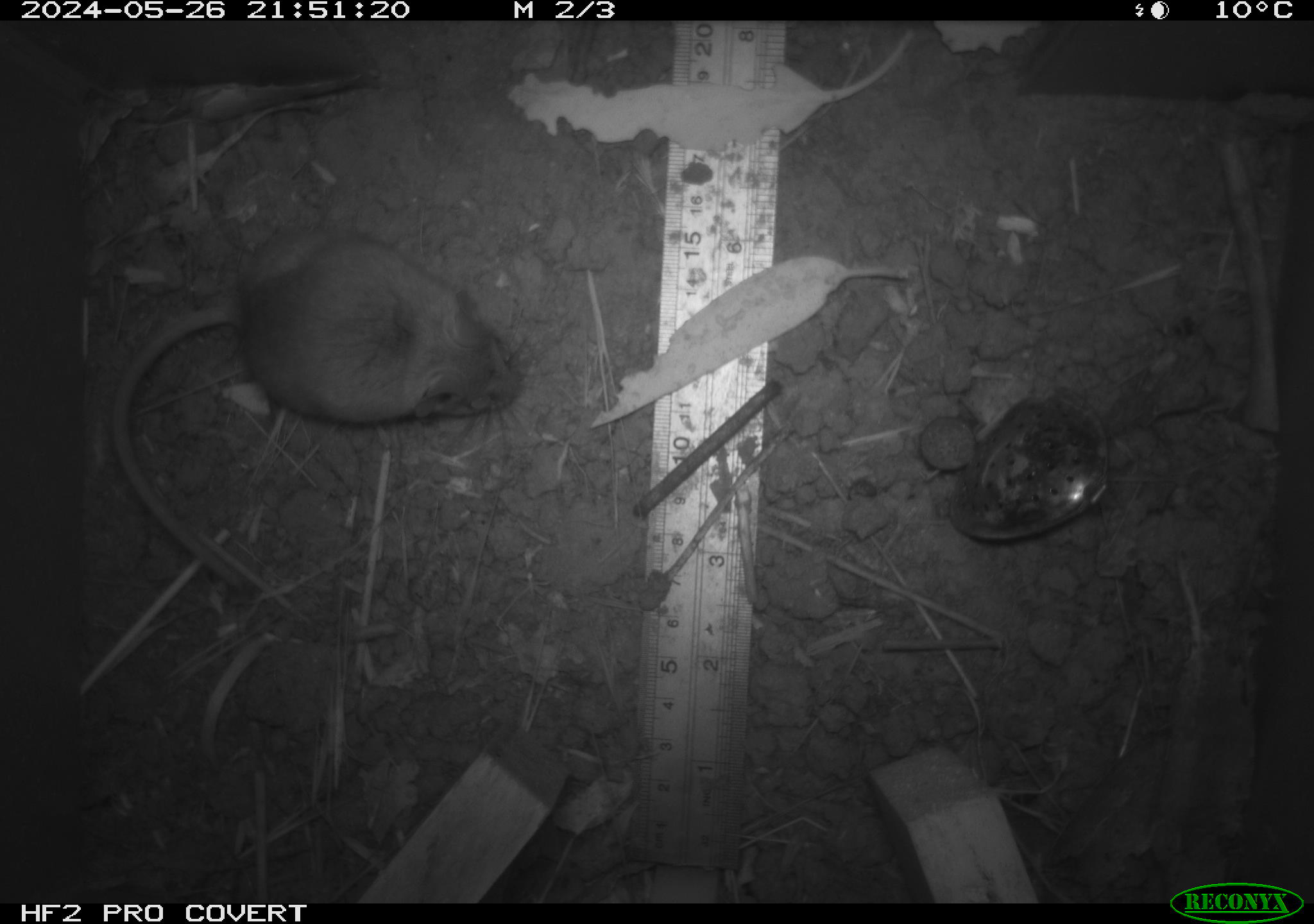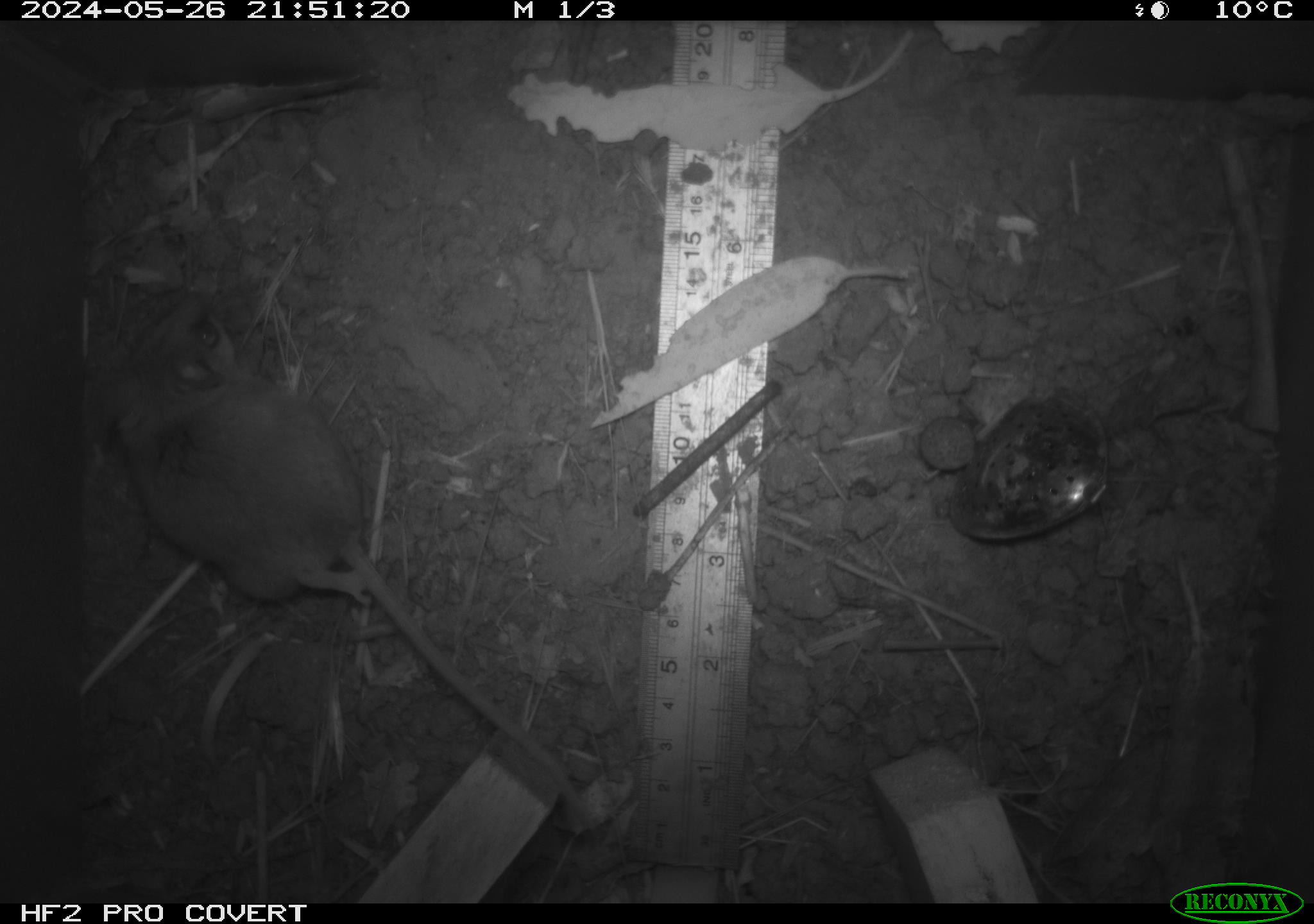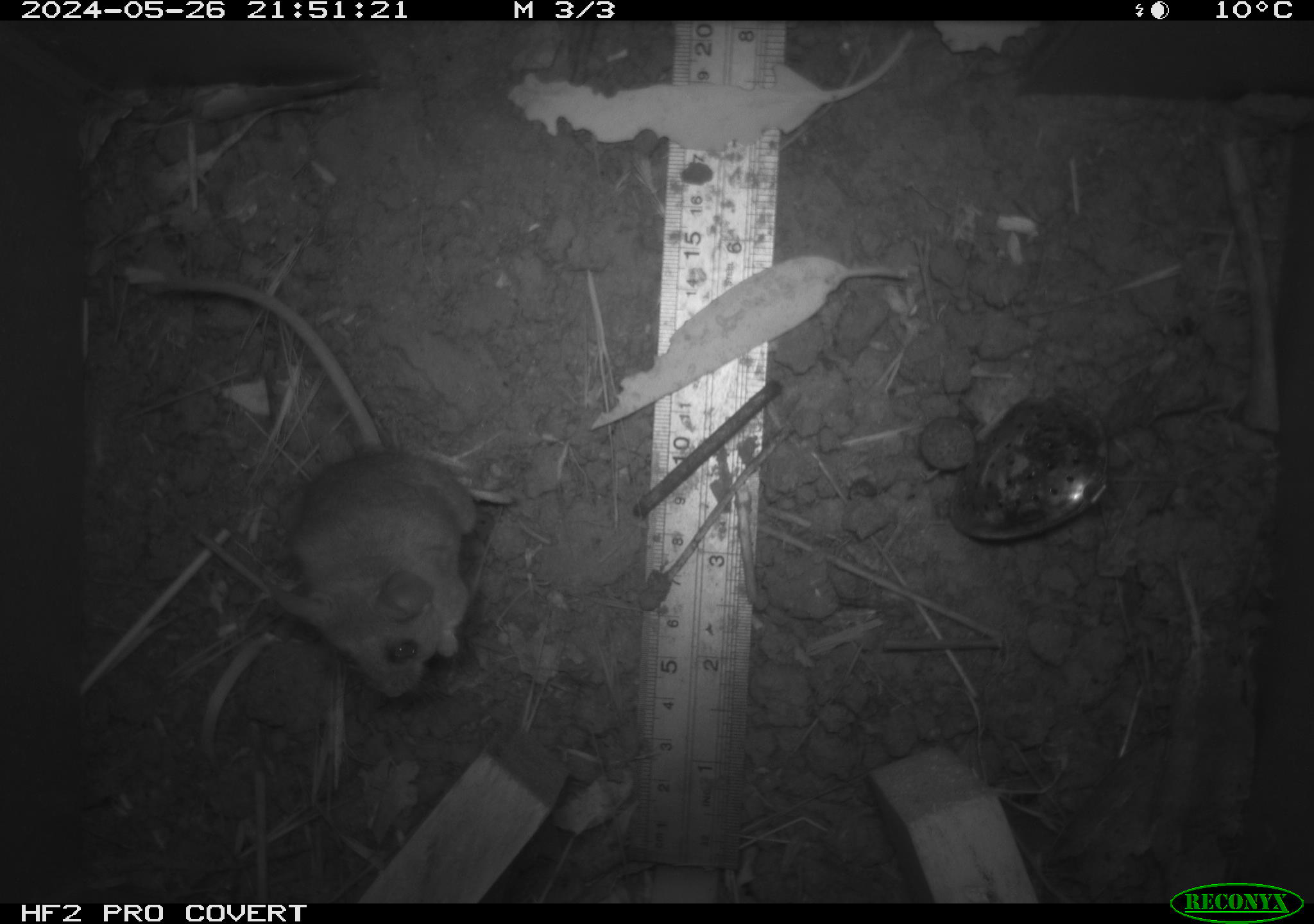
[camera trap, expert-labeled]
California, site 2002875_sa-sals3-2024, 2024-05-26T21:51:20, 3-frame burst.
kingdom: Animalia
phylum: Chordata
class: Mammalia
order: Rodentia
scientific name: Rodentia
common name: mouse species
Mouse species (Rodentia).